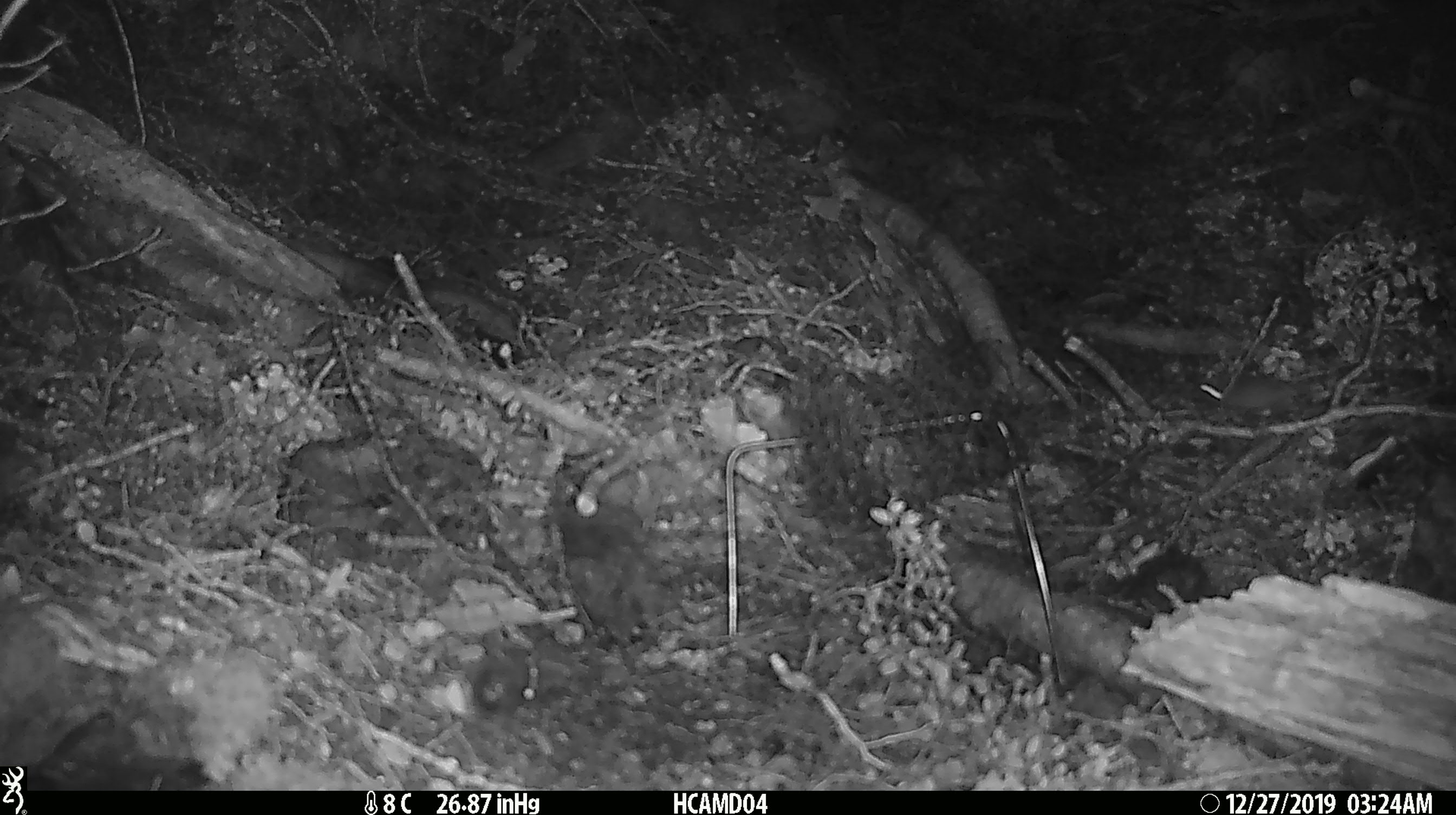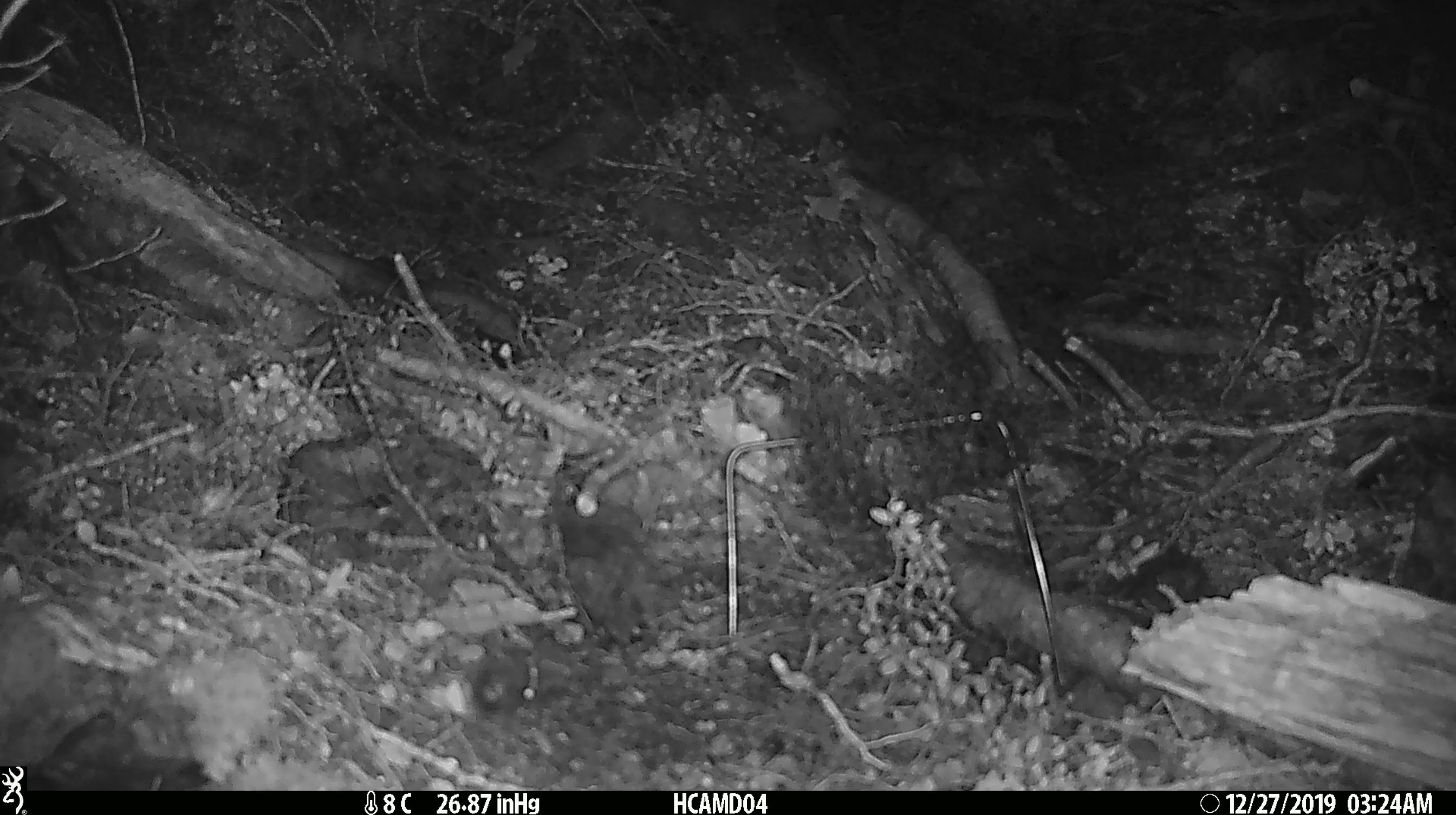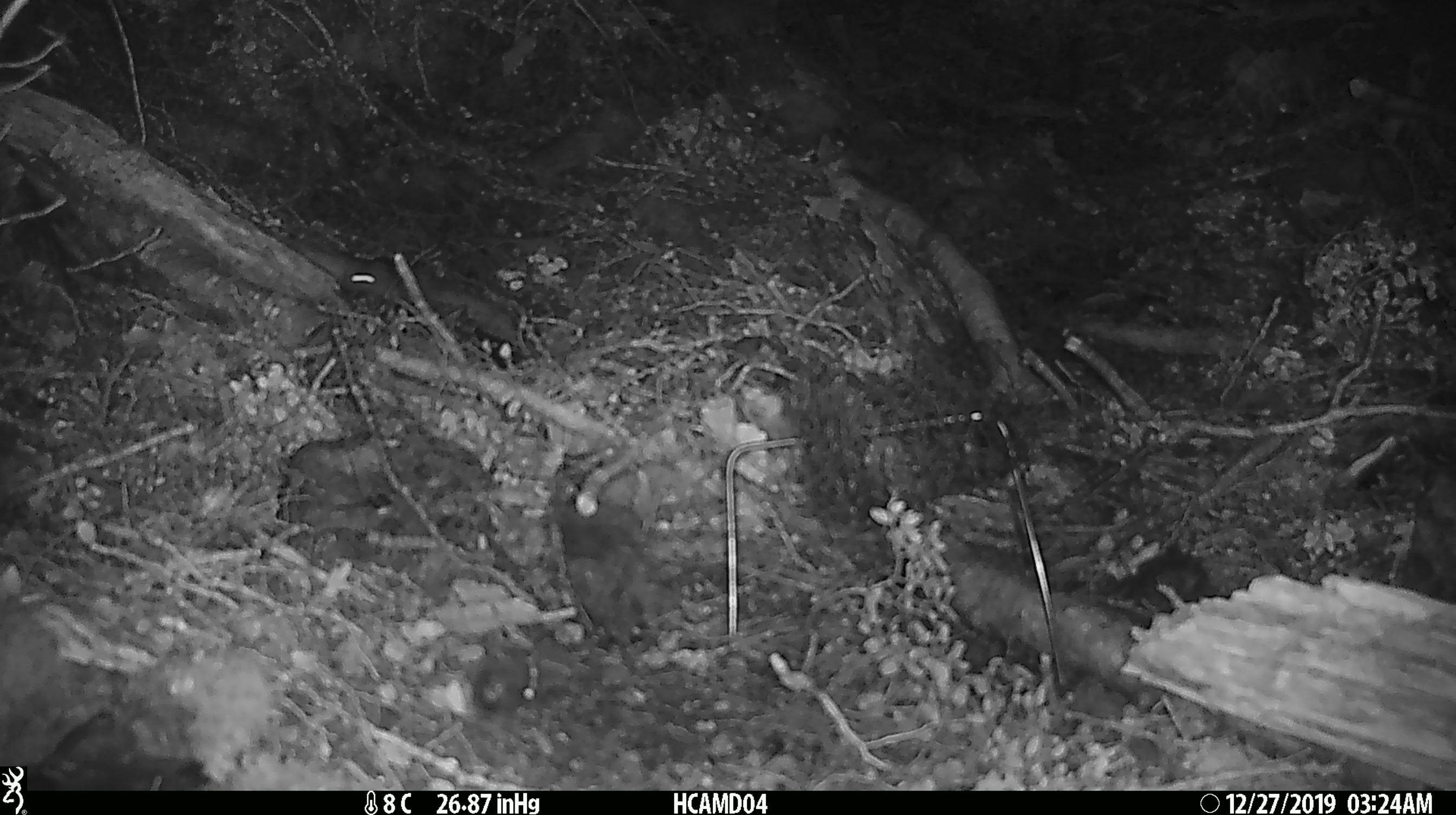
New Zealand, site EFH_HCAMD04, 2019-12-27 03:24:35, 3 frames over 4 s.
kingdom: Animalia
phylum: Chordata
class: Mammalia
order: Rodentia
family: Muridae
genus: Mus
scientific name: Mus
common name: mouse